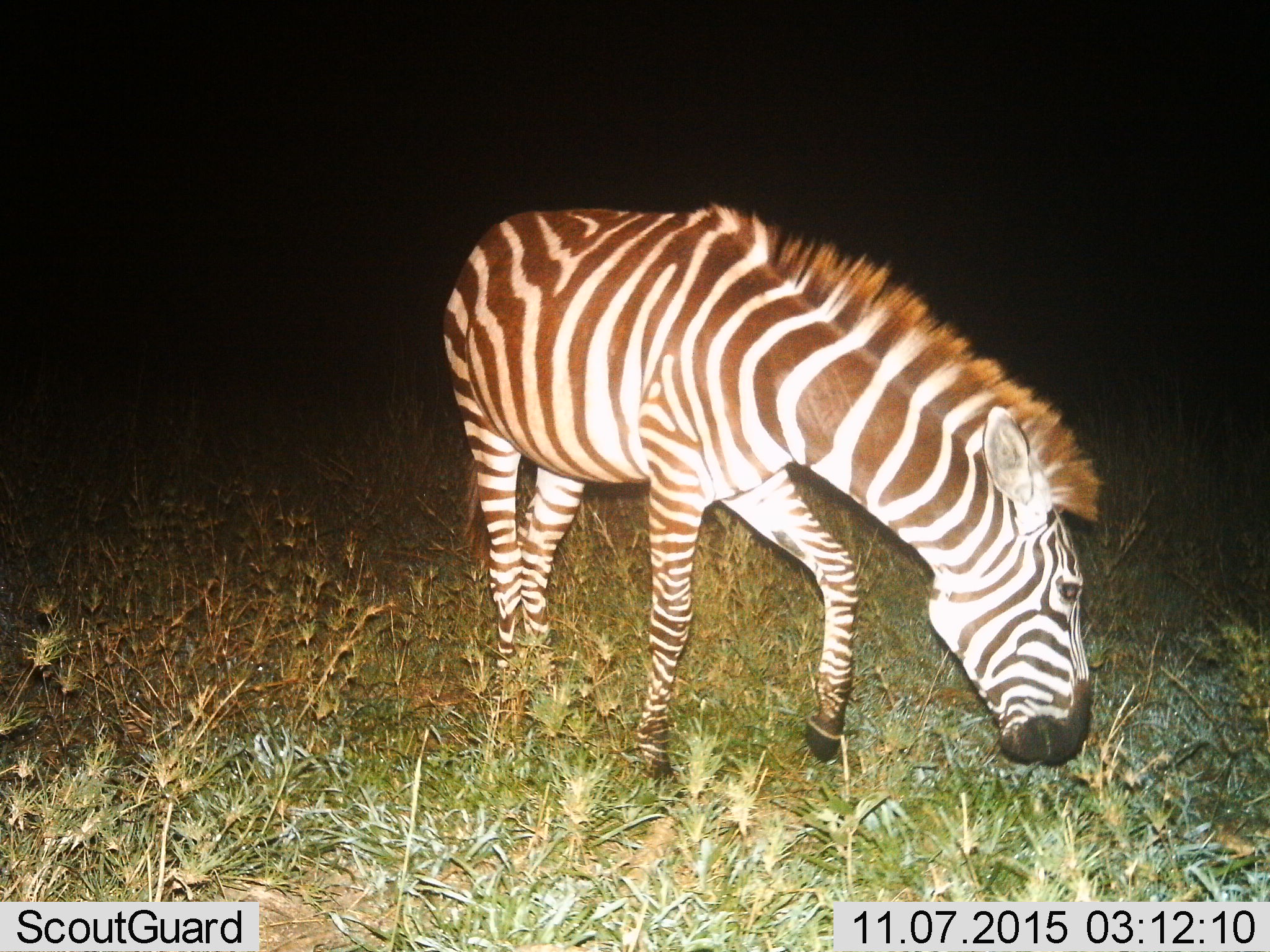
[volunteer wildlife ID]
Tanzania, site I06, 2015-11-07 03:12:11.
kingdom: Animalia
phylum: Chordata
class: Mammalia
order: Perissodactyla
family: Equidae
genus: Equus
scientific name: Equus quagga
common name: plains zebra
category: zebra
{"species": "zebra (plains zebra) (Equus quagga)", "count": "1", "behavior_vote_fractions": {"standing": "30%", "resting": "0%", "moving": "0%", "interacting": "0%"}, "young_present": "0%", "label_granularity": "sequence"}